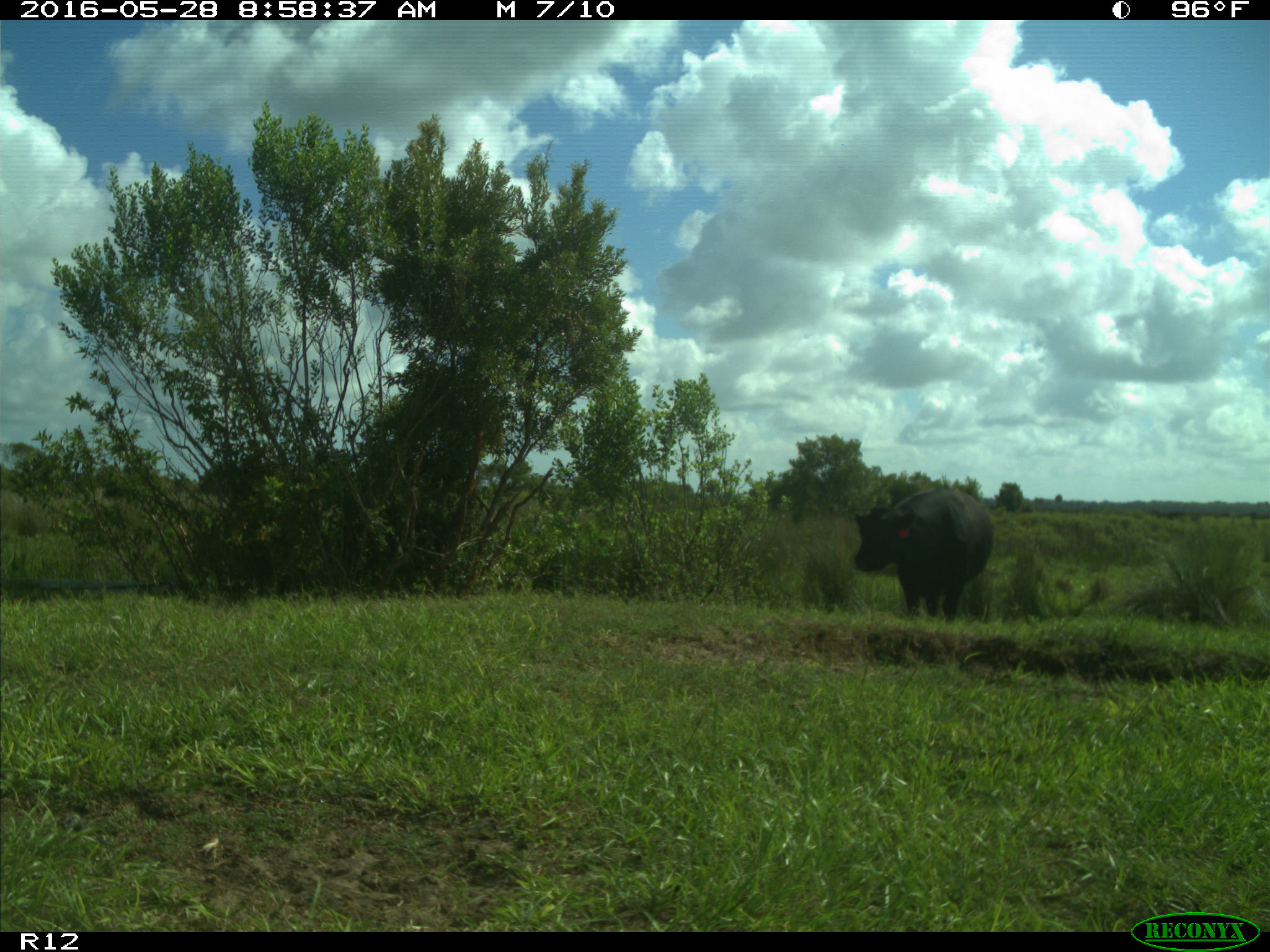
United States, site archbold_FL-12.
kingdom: Animalia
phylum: Chordata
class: Mammalia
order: Artiodactyla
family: Bovidae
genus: Bos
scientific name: Bos taurus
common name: domestic cow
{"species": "Bos taurus (domestic cow)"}